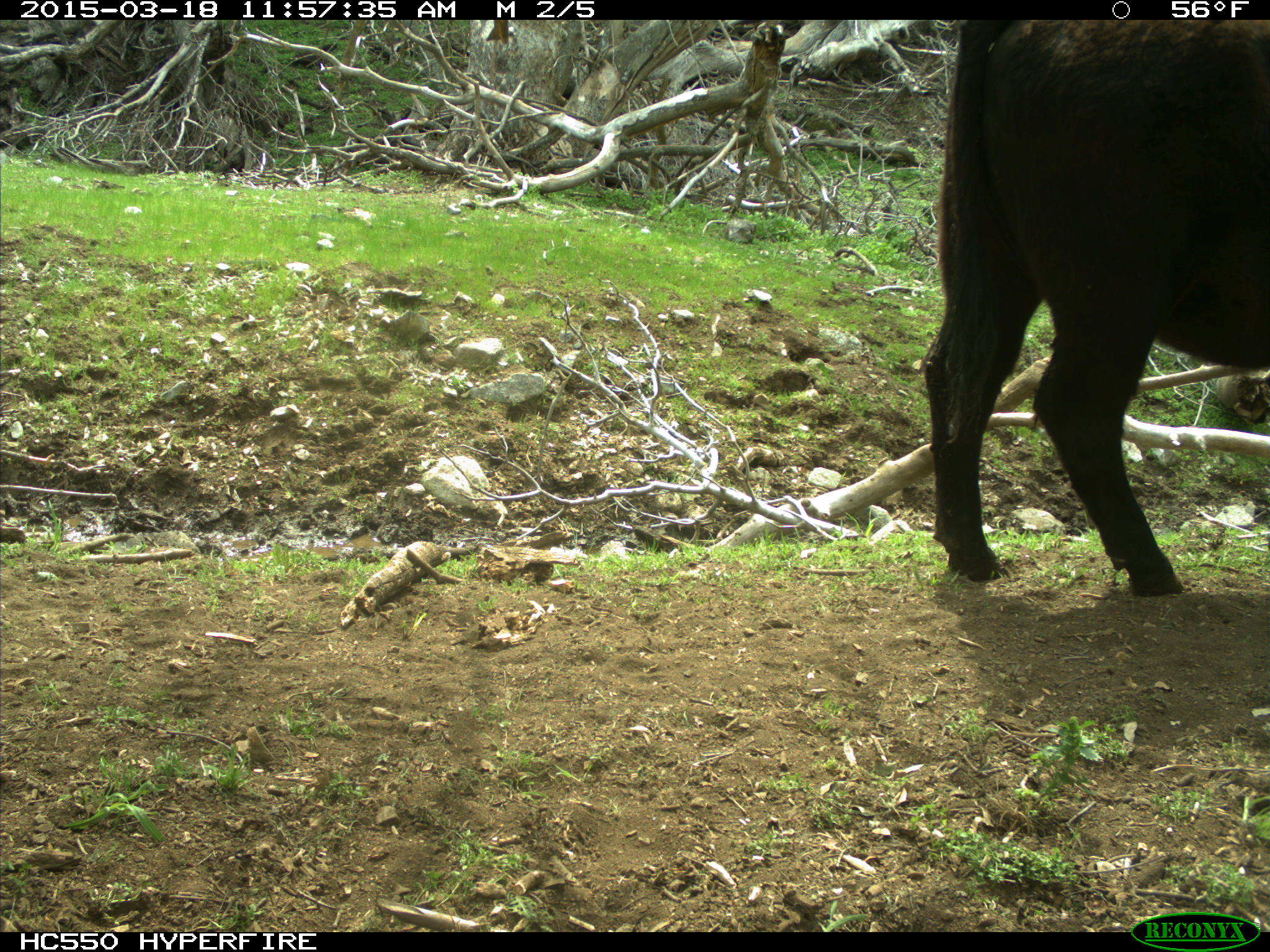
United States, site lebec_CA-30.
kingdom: Animalia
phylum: Chordata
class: Mammalia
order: Artiodactyla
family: Bovidae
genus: Bos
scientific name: Bos taurus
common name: domestic cow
Bos taurus (domestic cow).